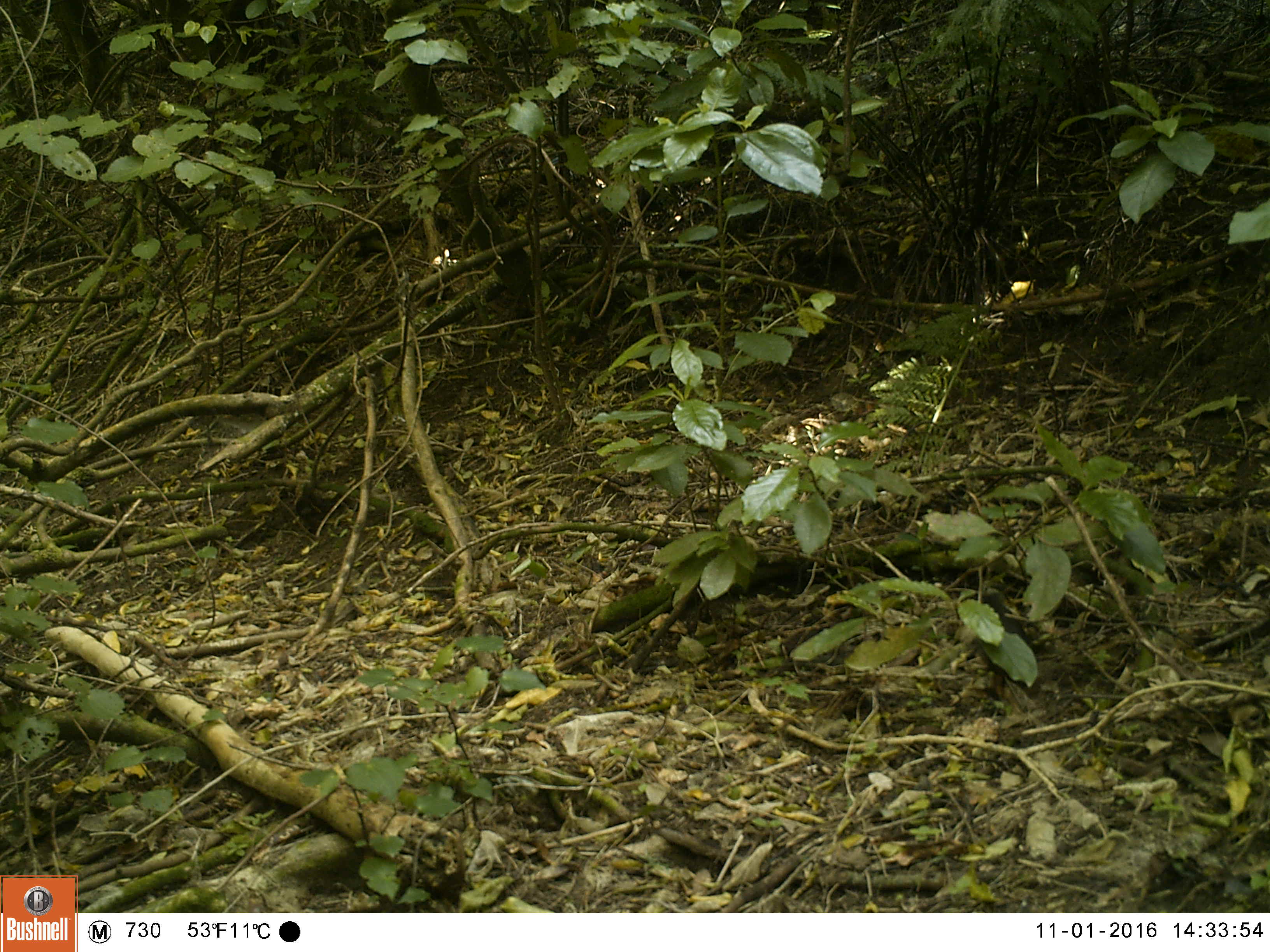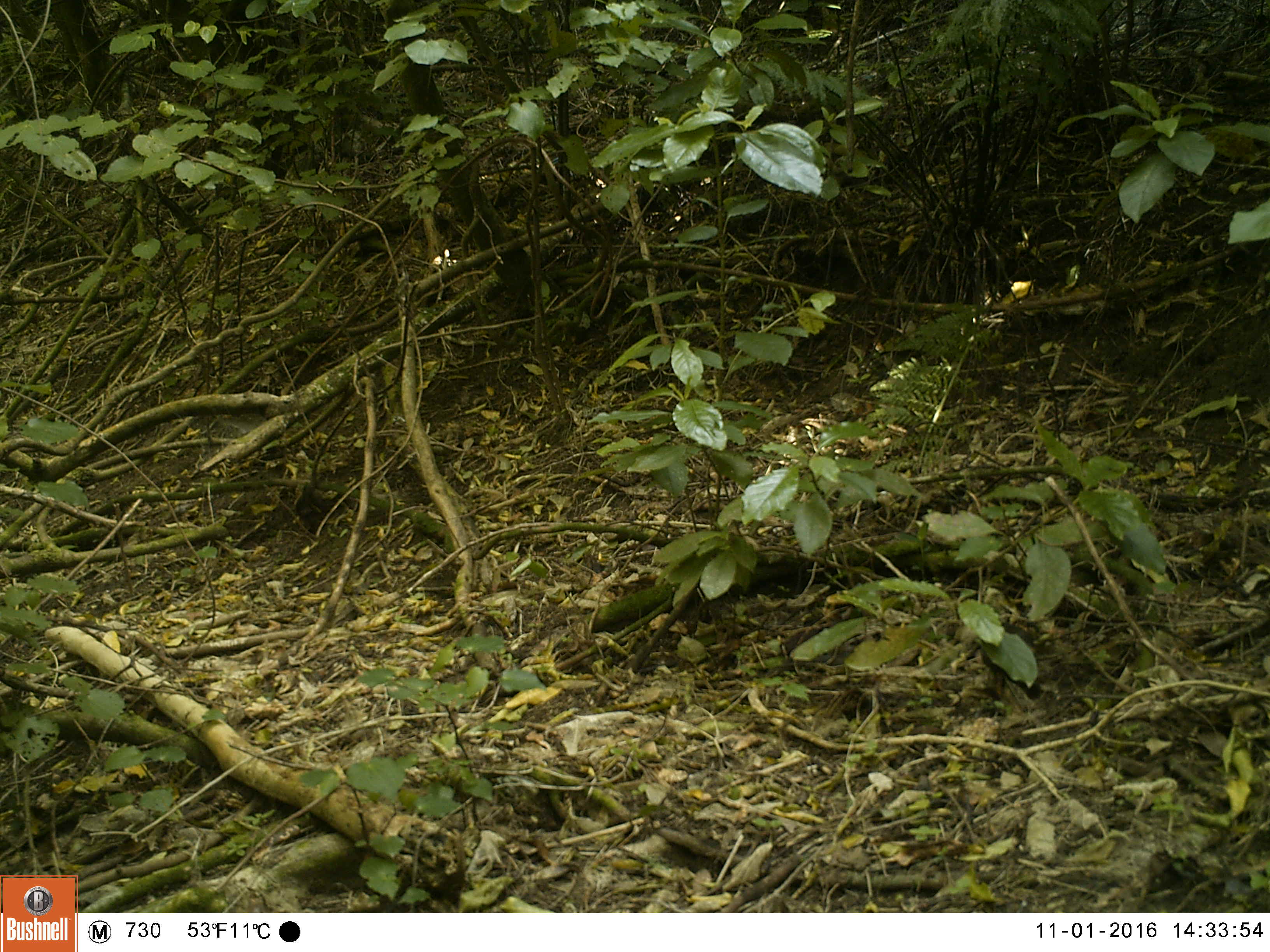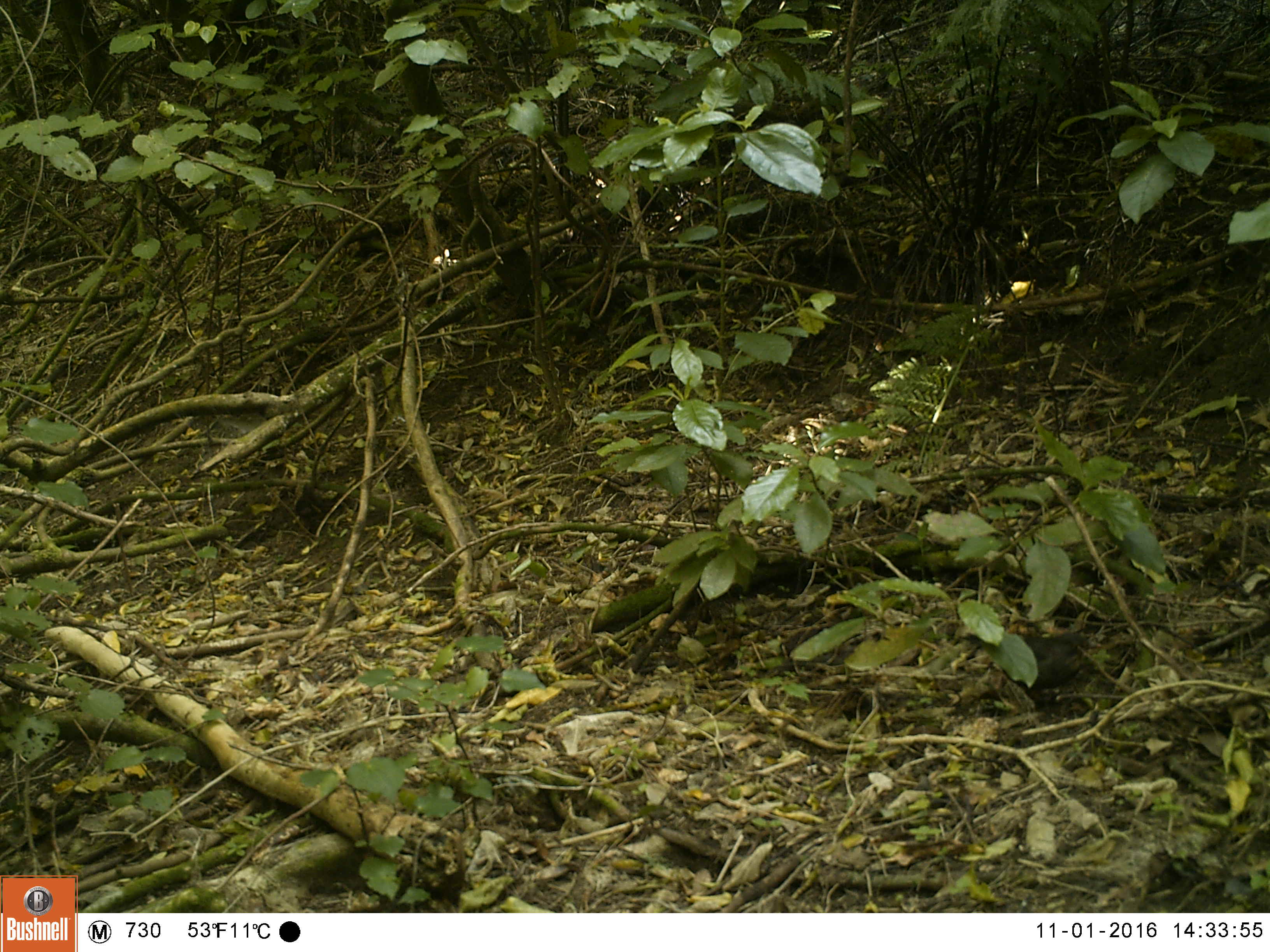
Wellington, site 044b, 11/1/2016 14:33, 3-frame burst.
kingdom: Animalia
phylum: Chordata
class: Aves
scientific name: Aves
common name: bird